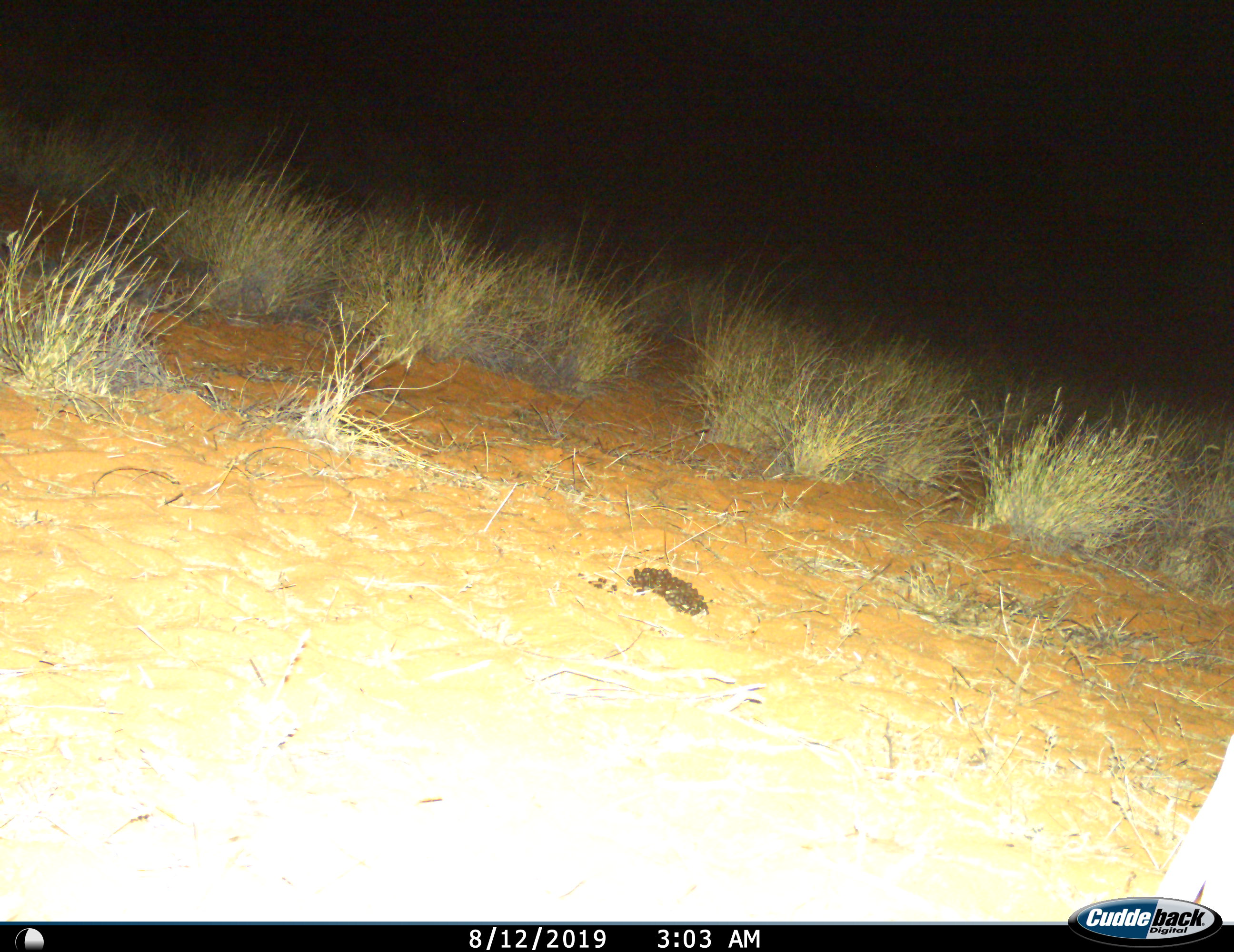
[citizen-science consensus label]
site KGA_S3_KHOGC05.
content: unidentified animal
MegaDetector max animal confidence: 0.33